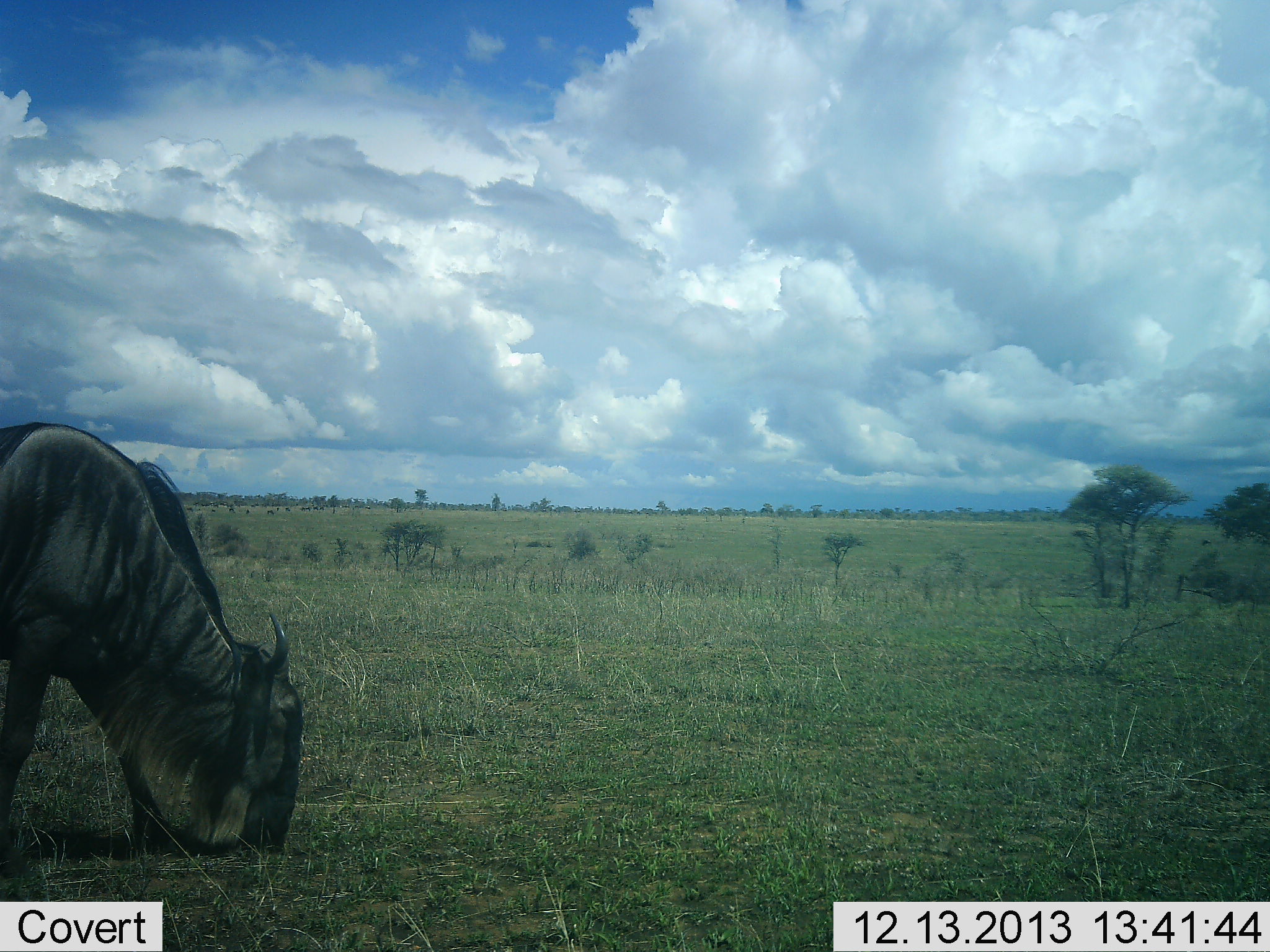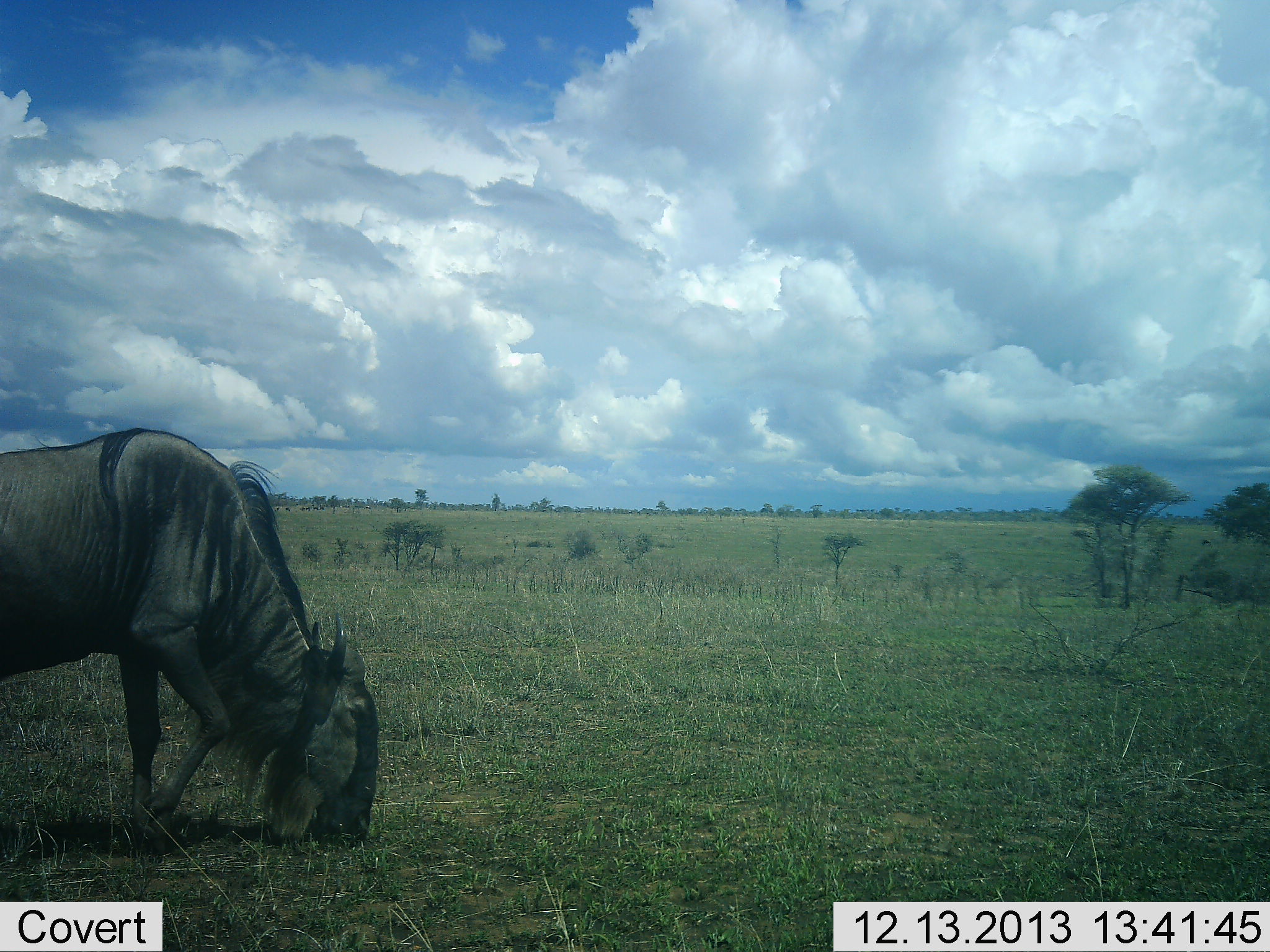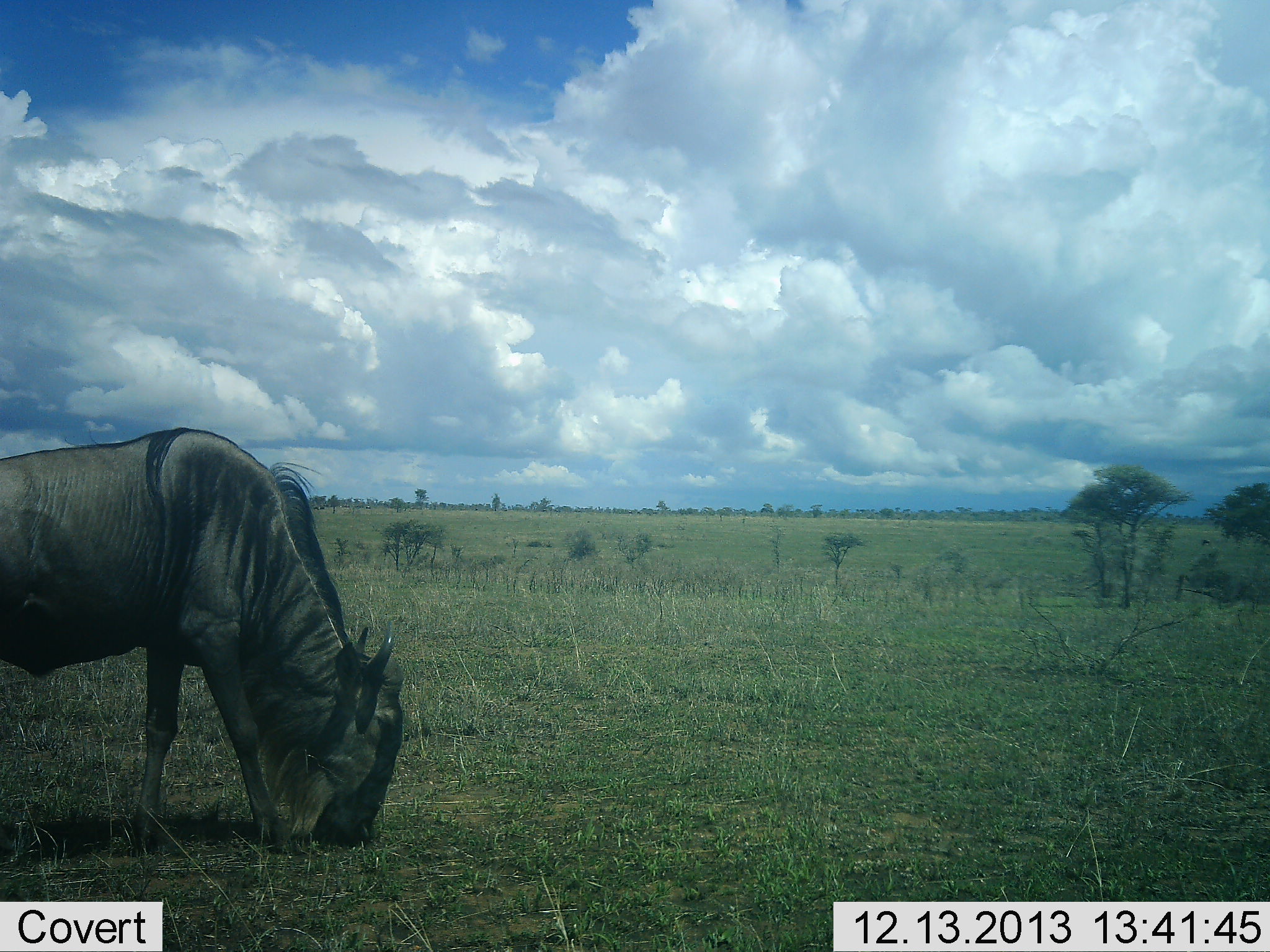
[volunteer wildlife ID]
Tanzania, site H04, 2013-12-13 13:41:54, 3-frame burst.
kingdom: Animalia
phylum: Chordata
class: Mammalia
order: Artiodactyla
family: Bovidae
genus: Connochaetes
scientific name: Connochaetes taurinus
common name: blue wildebeest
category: wildebeest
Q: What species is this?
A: Wildebeest (blue wildebeest) (Connochaetes taurinus).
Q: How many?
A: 1.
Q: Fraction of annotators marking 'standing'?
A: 0%.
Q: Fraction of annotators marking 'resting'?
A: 0%.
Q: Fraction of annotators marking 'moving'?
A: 20%.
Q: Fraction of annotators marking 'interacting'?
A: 0%.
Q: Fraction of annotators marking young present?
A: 0%.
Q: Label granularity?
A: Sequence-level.